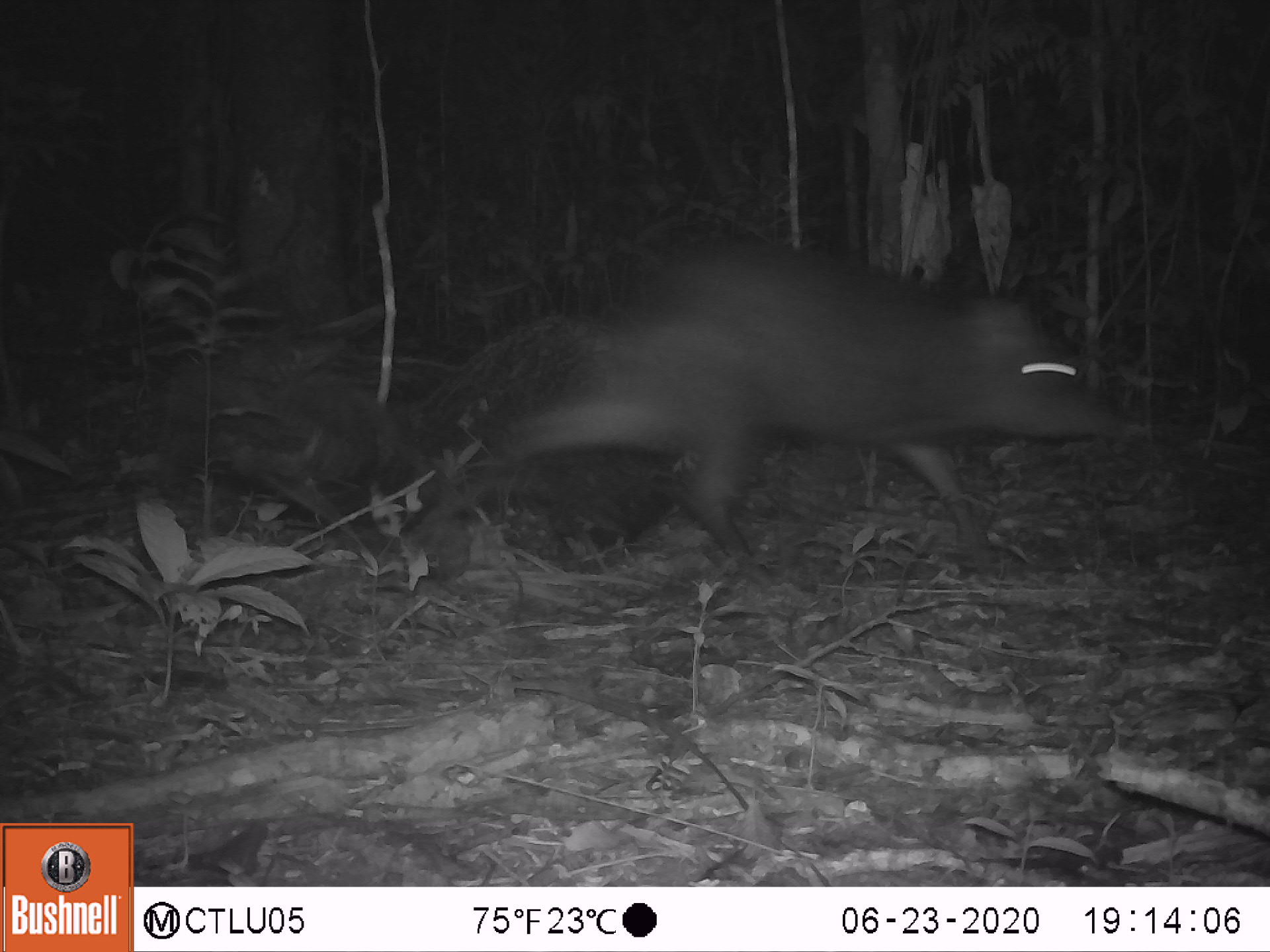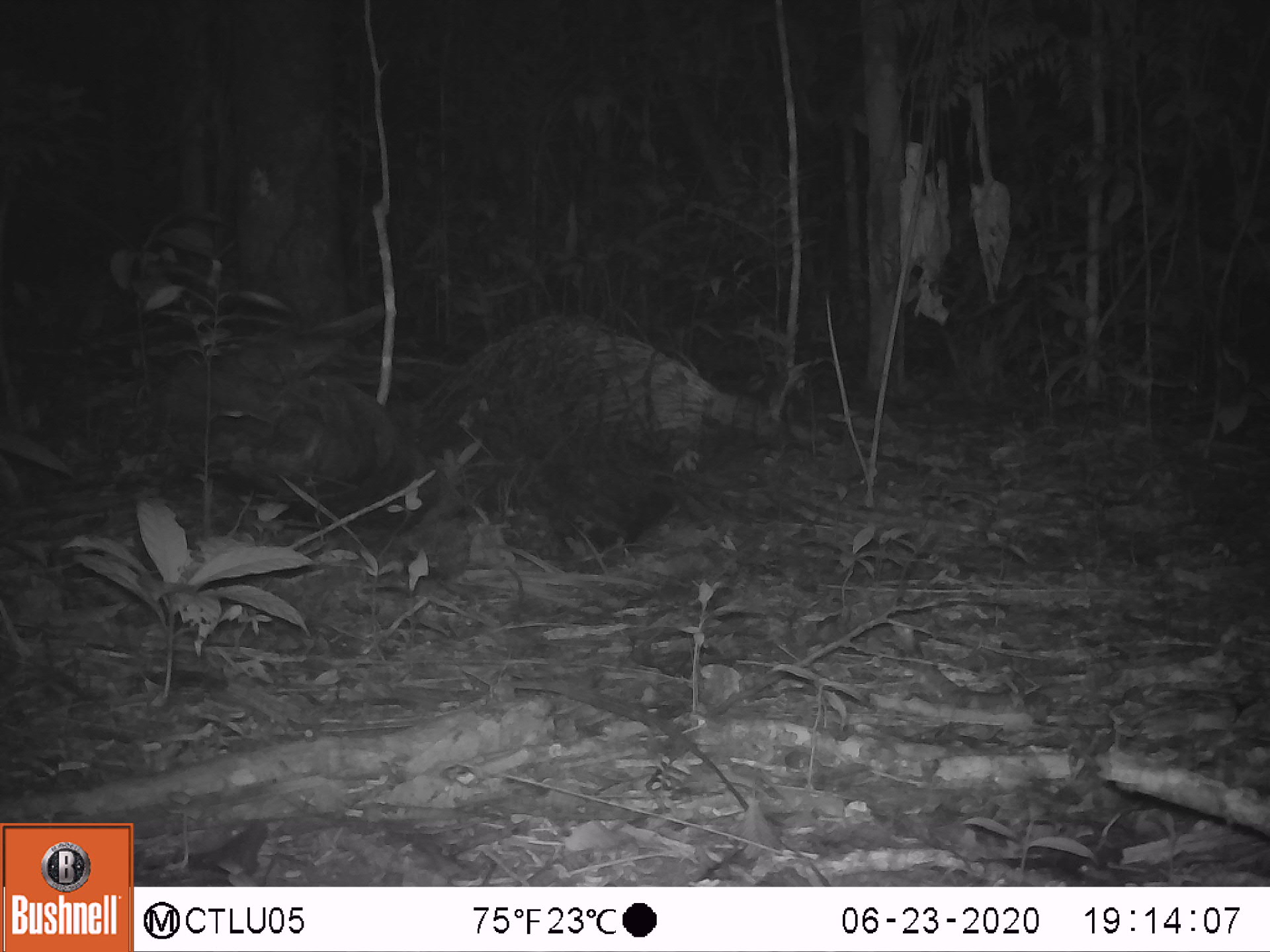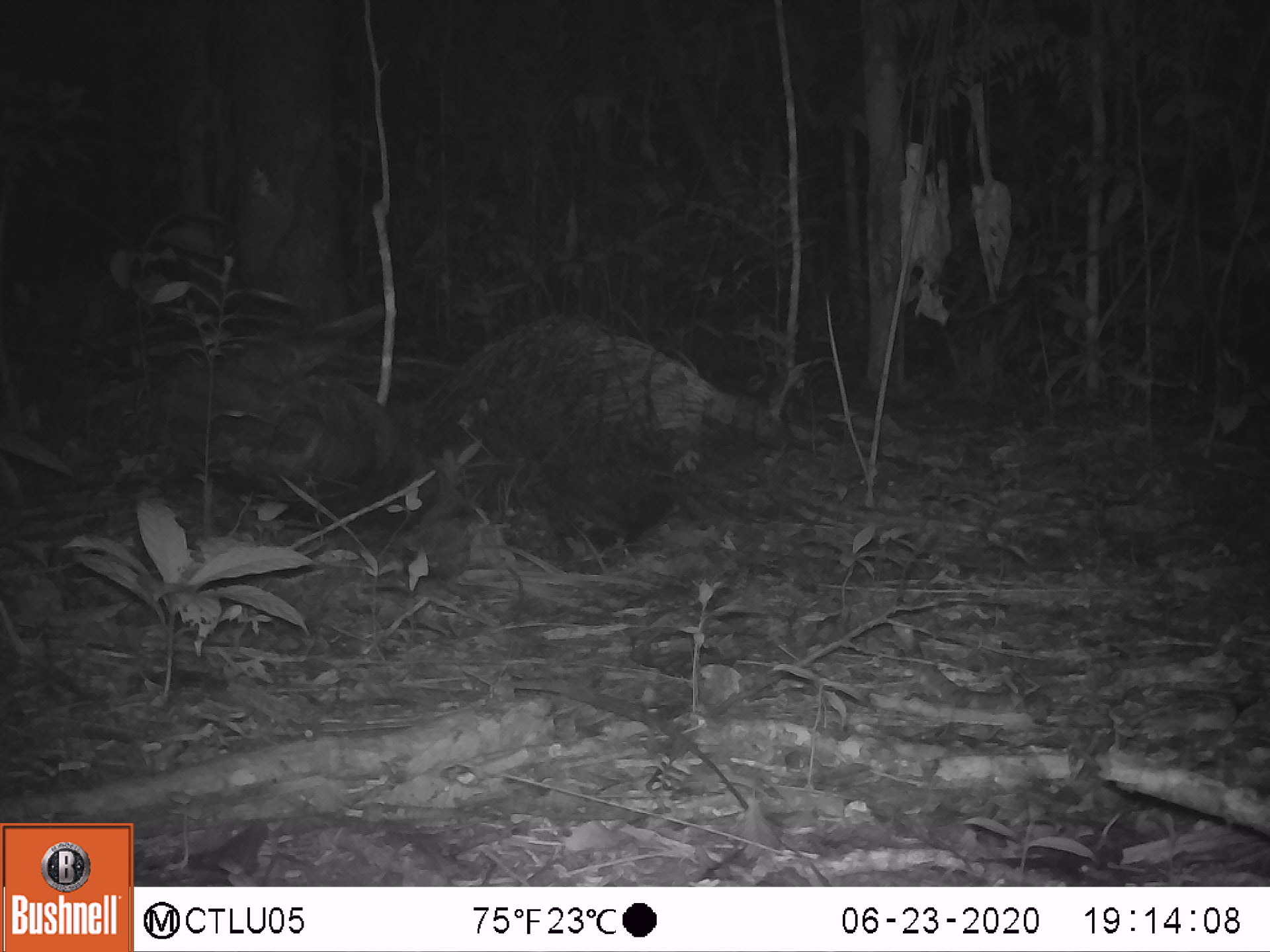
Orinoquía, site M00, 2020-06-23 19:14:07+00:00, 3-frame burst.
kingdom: Animalia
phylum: Chordata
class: Mammalia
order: Artiodactyla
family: Tayassuidae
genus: Pecari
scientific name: Pecari tajacu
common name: collared peccary